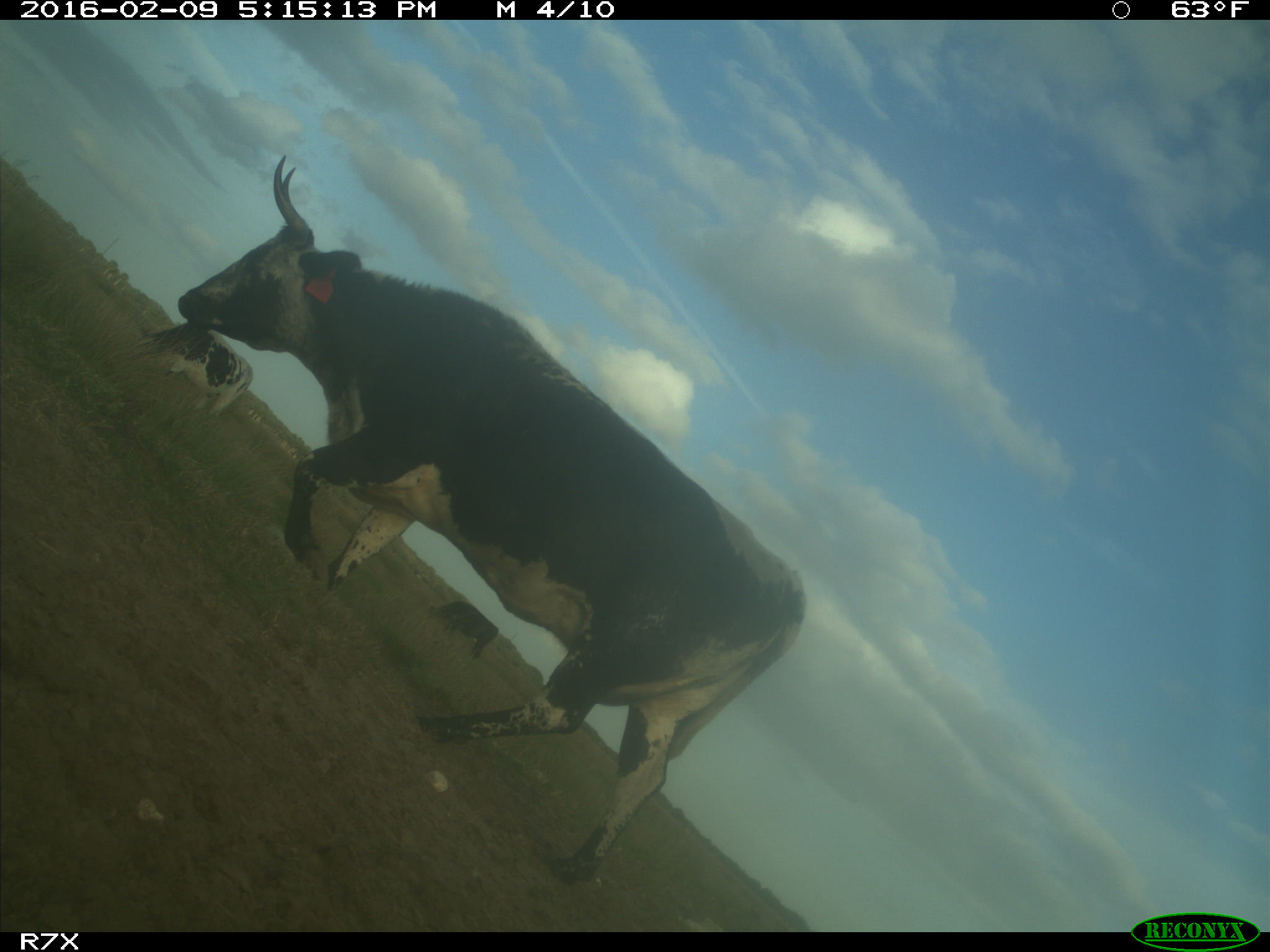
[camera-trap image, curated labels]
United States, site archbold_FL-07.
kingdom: Animalia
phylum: Chordata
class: Mammalia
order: Artiodactyla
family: Bovidae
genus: Bos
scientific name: Bos taurus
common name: domestic cow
Bos taurus (domestic cow).